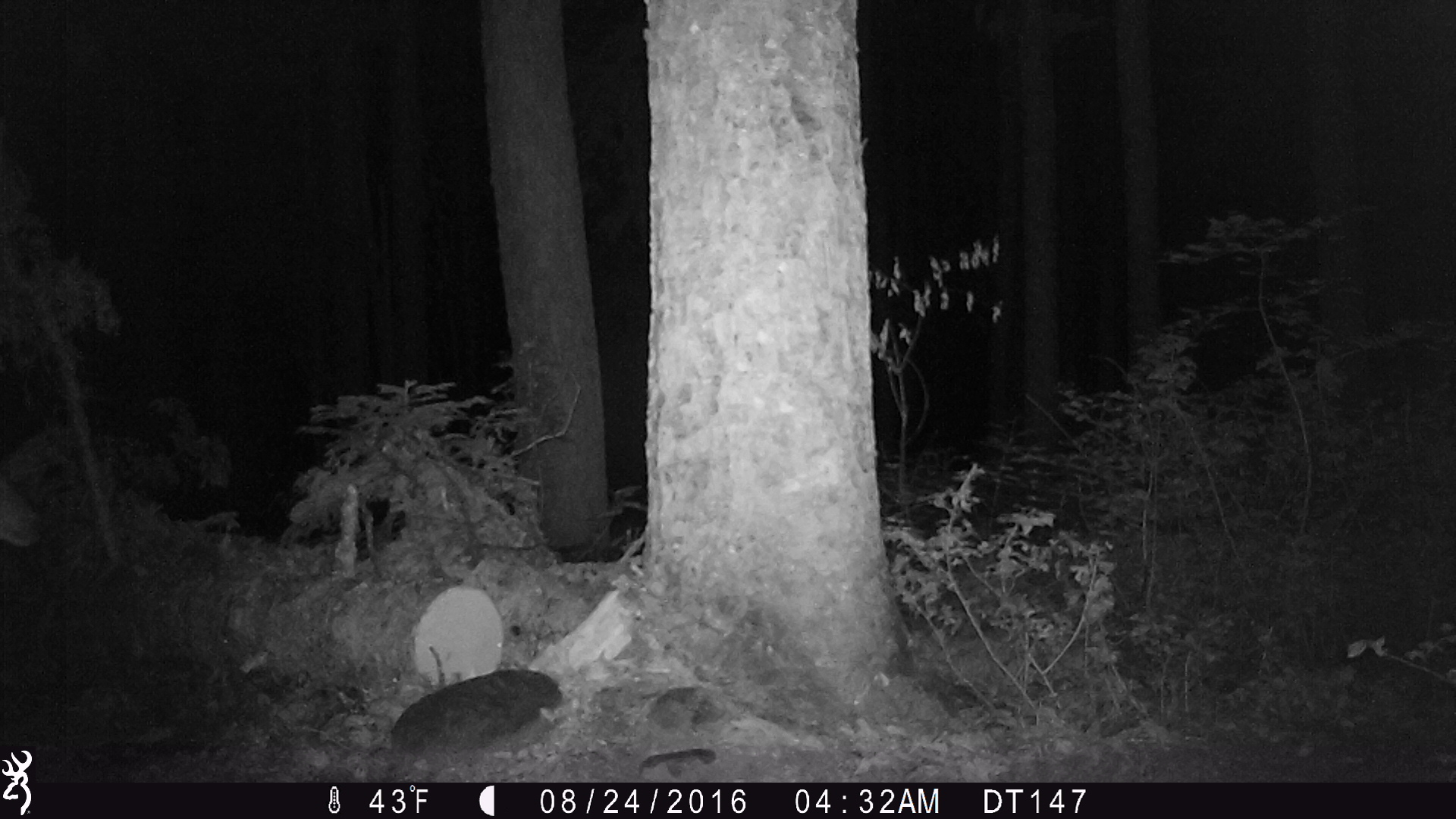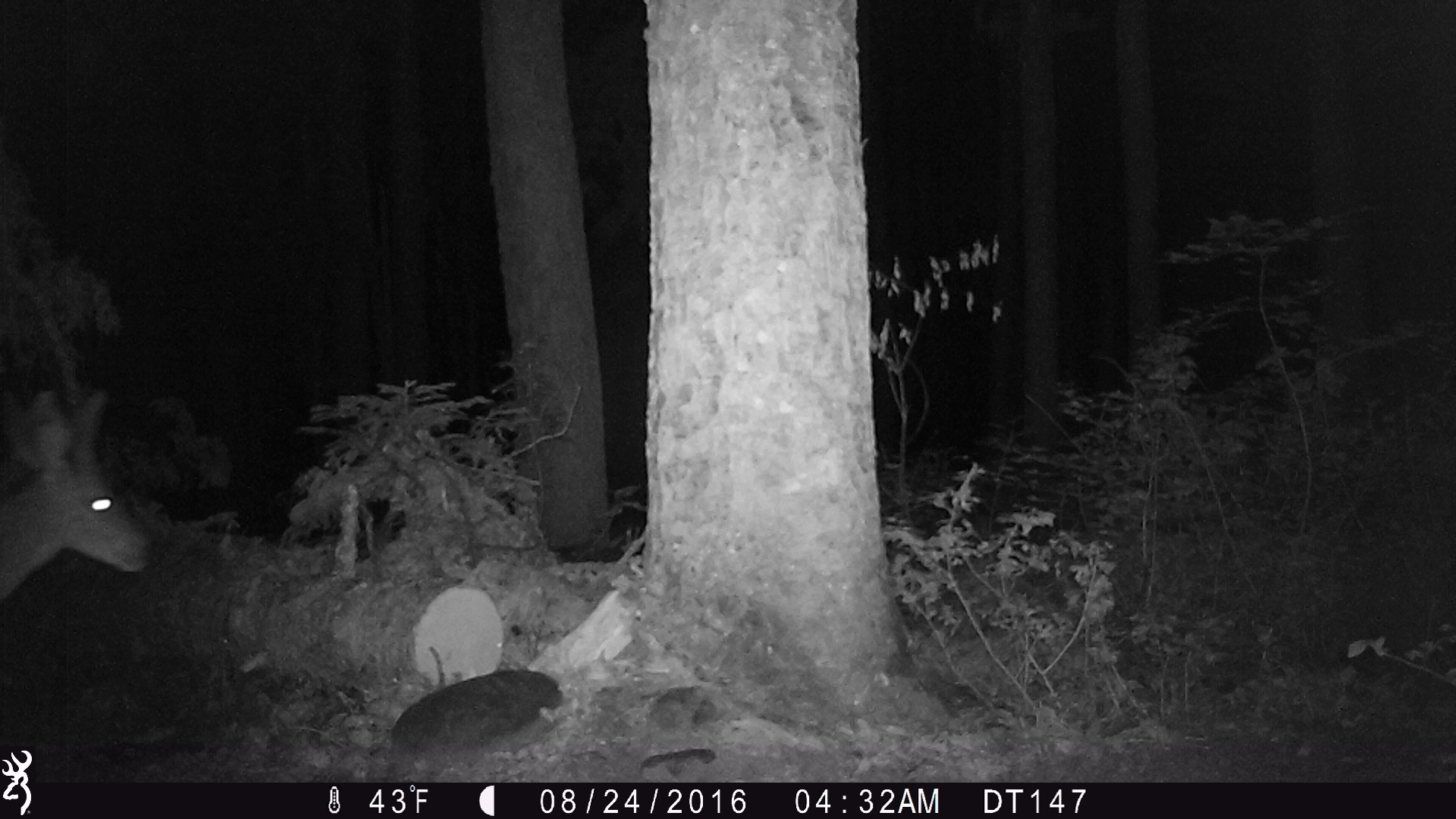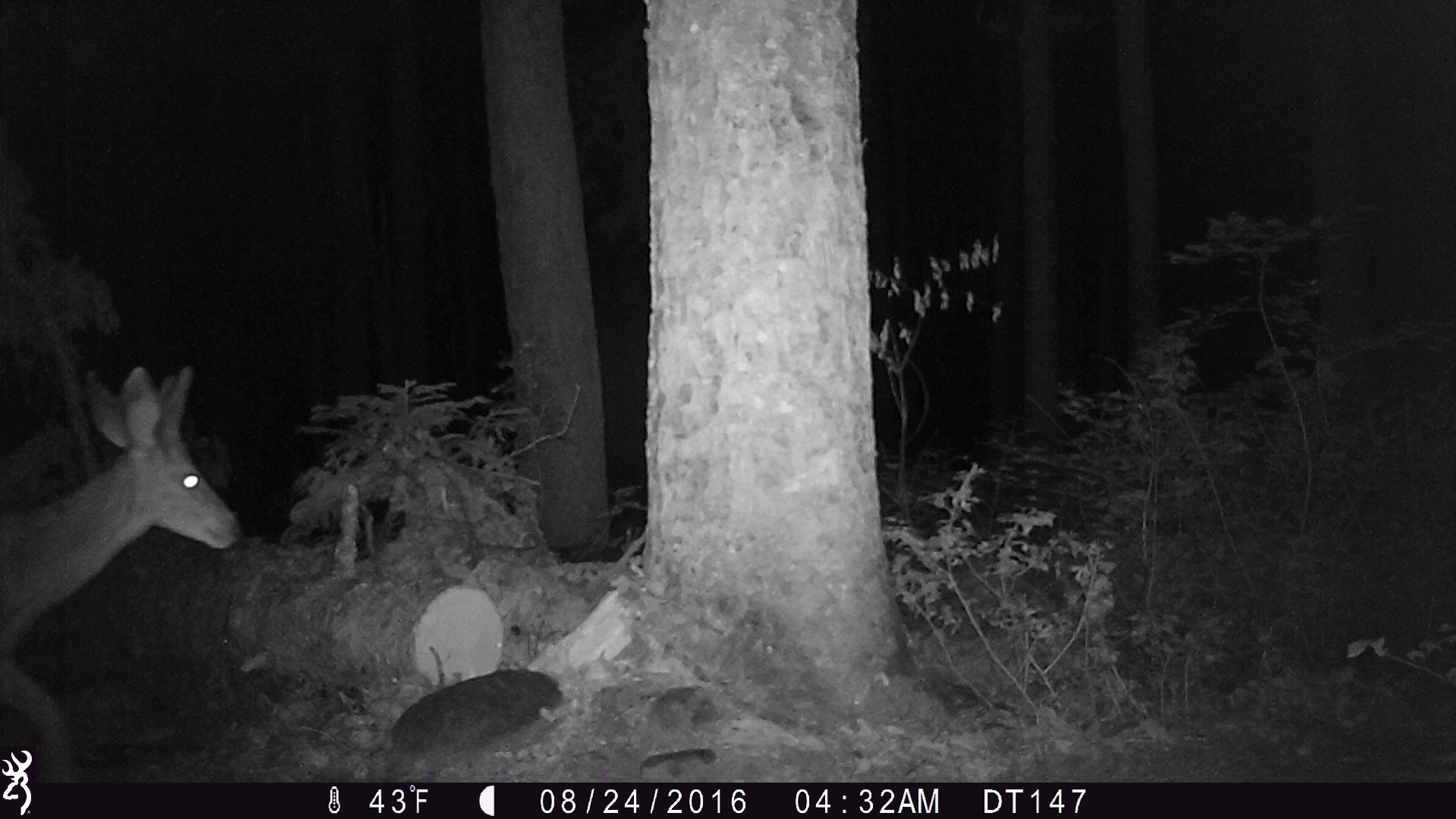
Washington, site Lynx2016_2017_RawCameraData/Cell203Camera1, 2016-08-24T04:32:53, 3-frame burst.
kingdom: Animalia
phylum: Chordata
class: Mammalia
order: Artiodactyla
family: Cervidae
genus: Odocoileus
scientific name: Odocoileus hemionus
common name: mule deer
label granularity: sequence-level